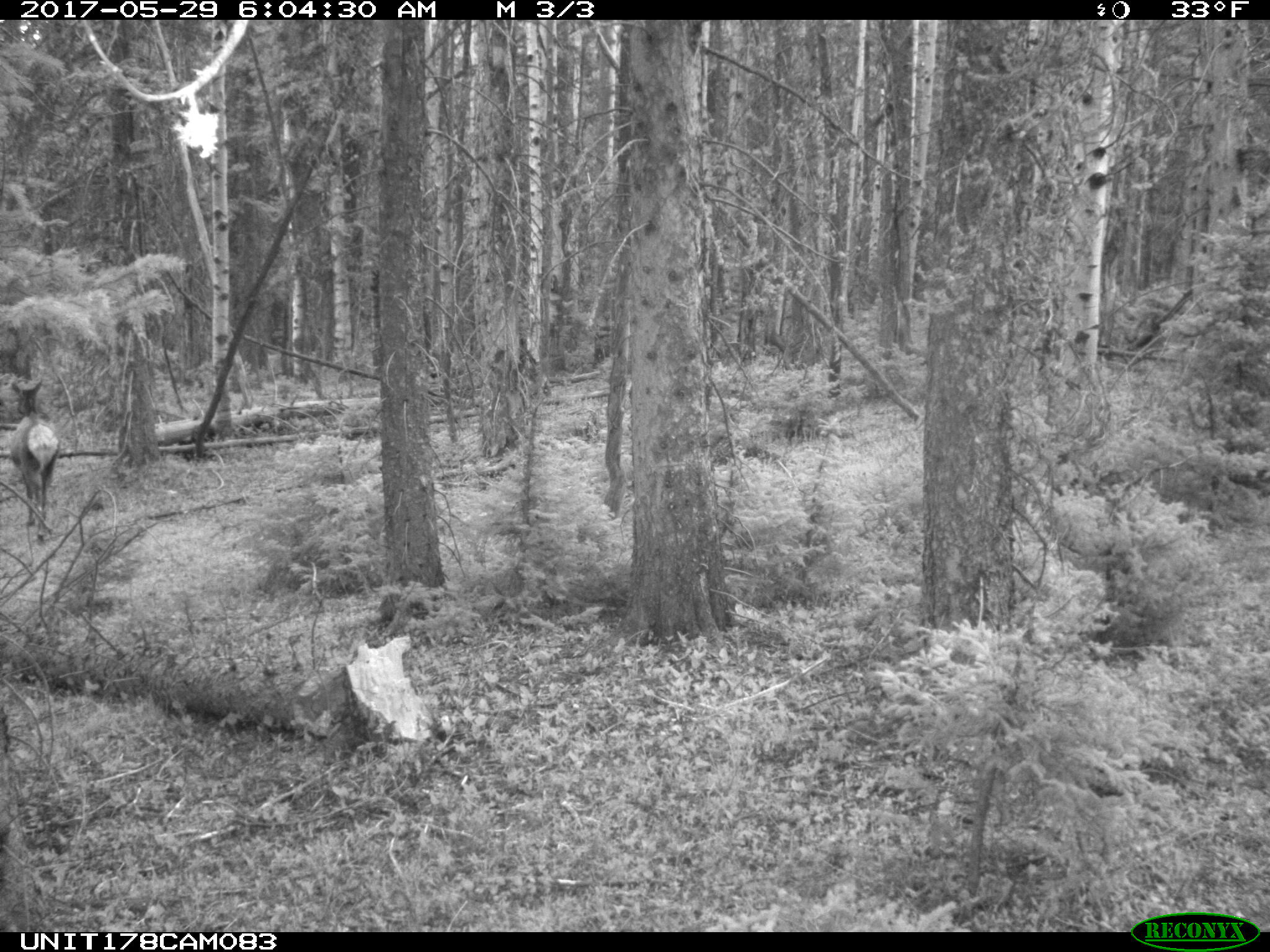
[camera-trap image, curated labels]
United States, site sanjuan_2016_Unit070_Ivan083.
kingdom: Animalia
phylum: Chordata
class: Mammalia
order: Artiodactyla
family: Cervidae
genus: Cervus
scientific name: Cervus elaphus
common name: red deer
Cervus elaphus (red deer).